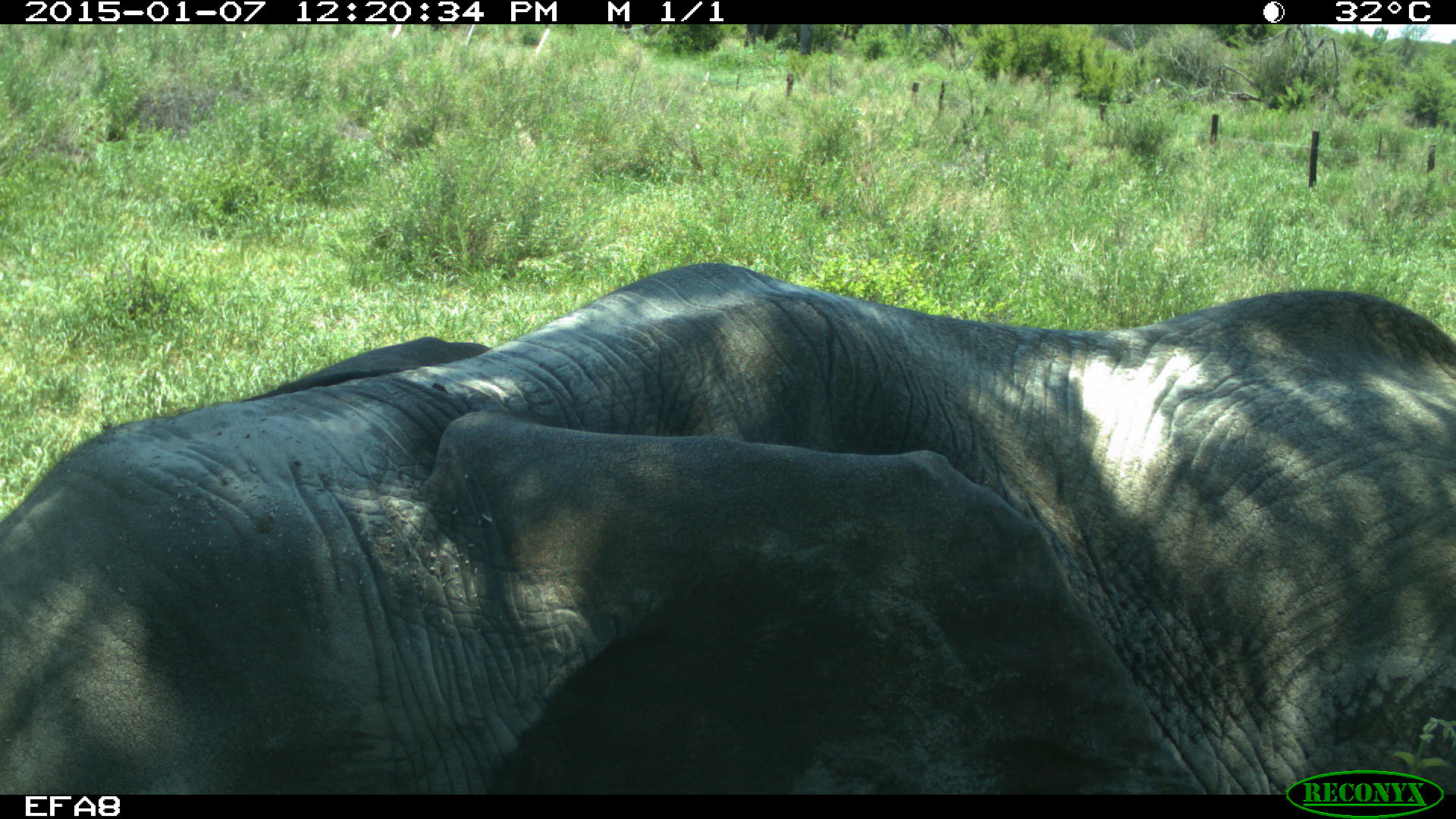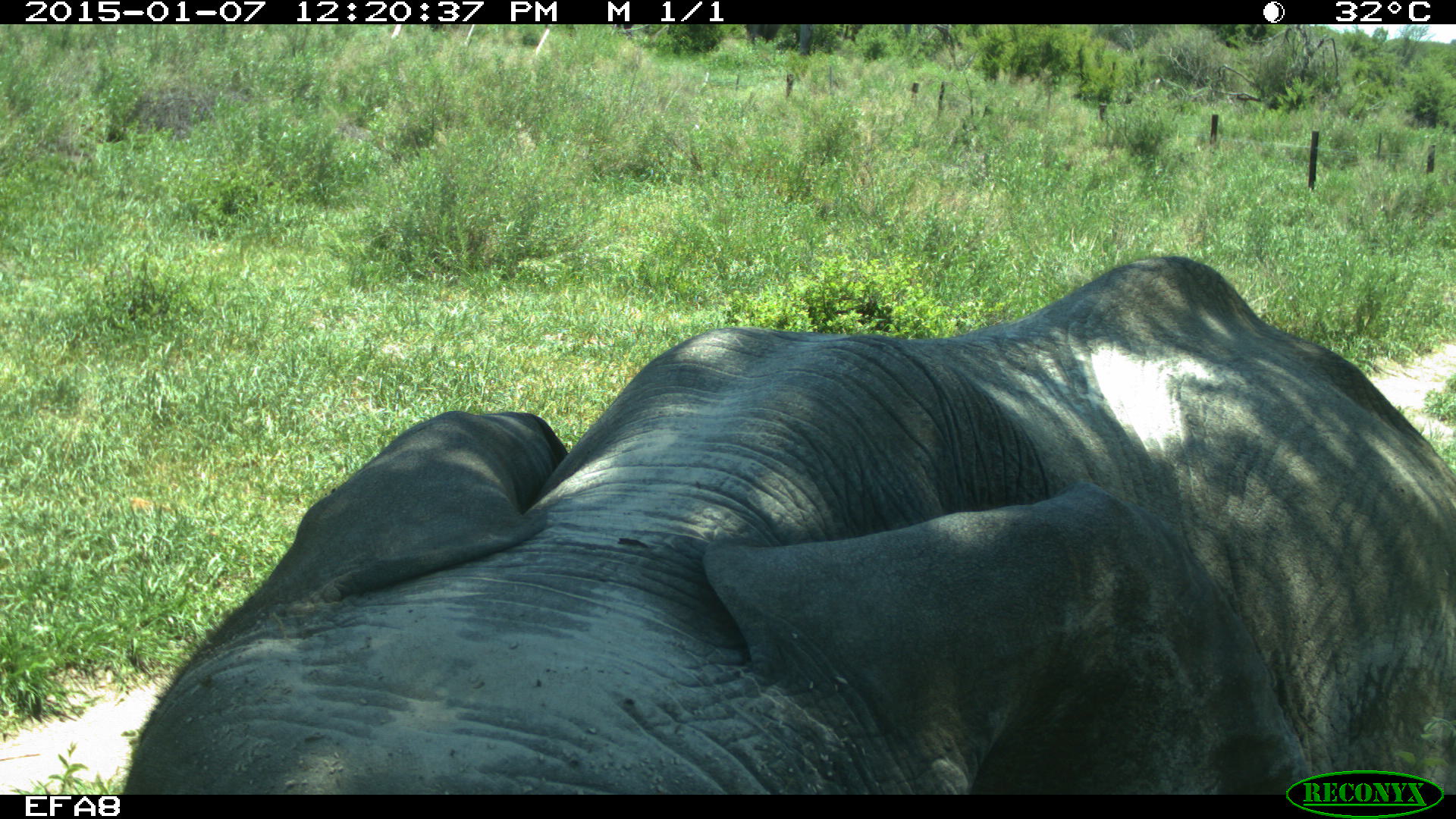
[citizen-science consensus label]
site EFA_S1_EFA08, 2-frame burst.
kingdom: Animalia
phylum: Chordata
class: Mammalia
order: Proboscidea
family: Elephantidae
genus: Loxodonta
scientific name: Loxodonta africana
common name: african bush elephant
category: elephant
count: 1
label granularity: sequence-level